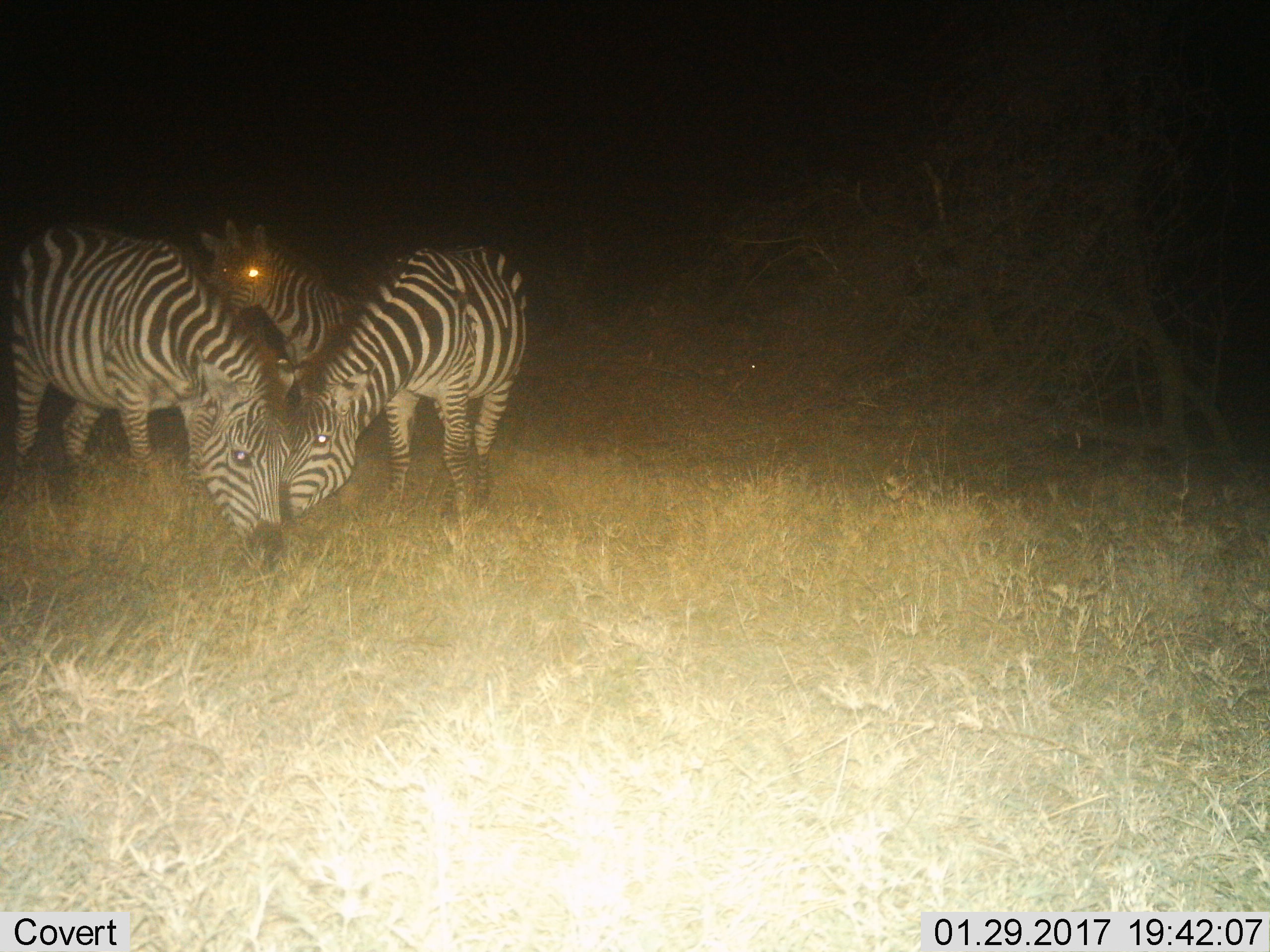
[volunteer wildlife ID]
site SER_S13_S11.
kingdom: Animalia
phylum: Chordata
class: Mammalia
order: Perissodactyla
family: Equidae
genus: Equus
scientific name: Equus quagga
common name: plains zebra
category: zebraplains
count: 4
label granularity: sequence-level